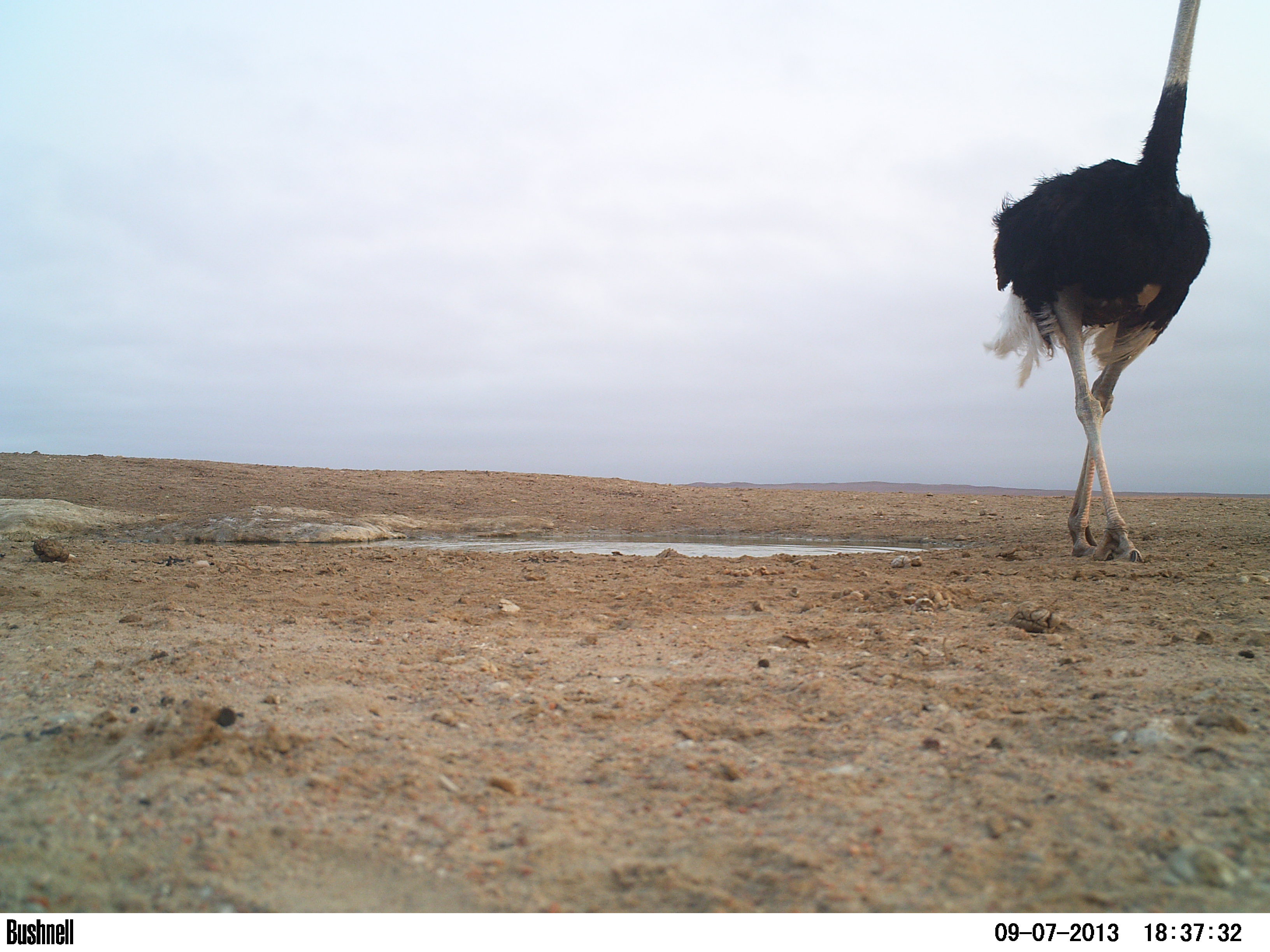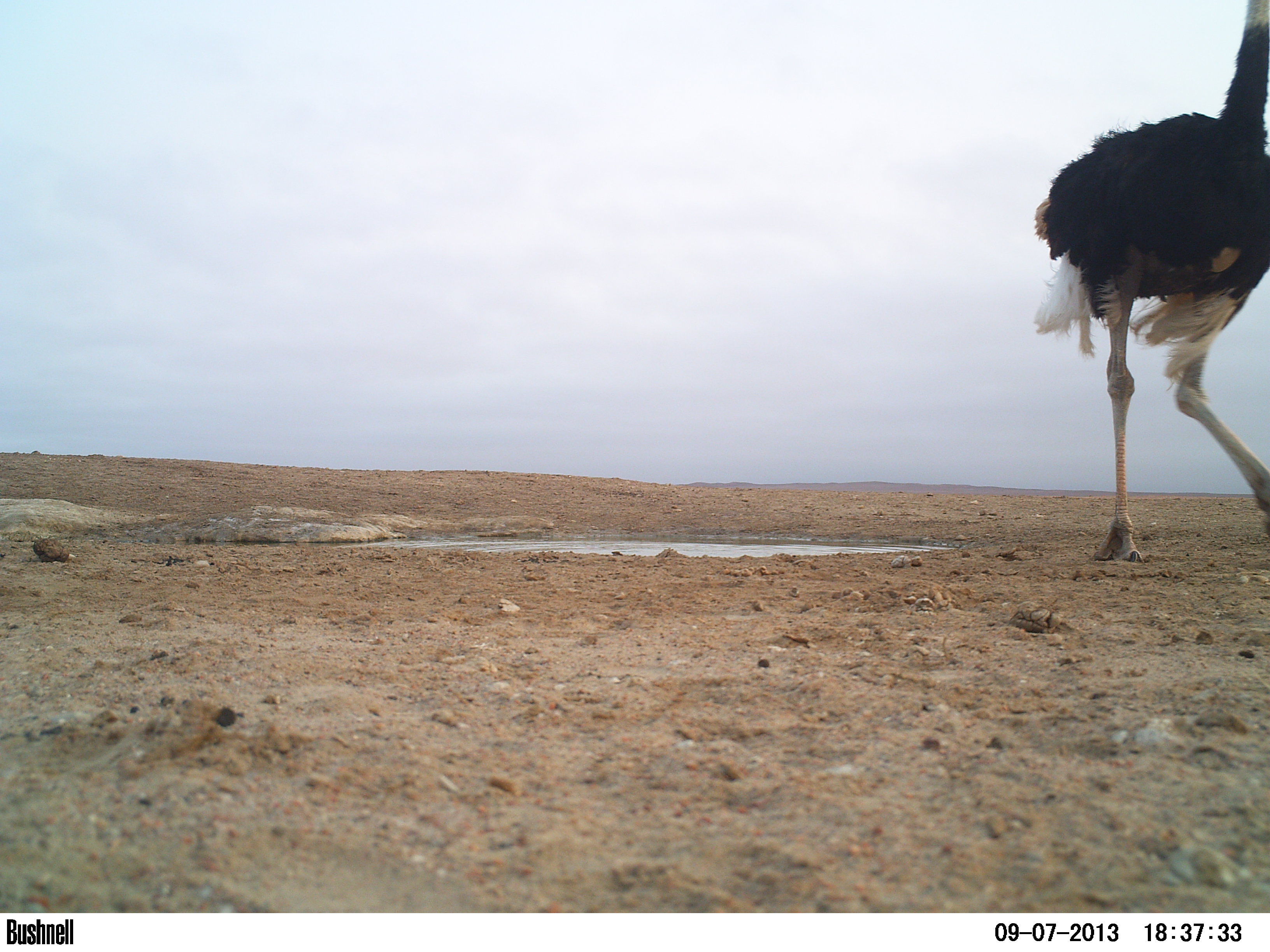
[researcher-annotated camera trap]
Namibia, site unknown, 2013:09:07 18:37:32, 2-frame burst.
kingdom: Animalia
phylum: Chordata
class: Aves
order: Struthioniformes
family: Struthionidae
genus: Struthio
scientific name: Struthio camelus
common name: common ostrich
Struthio camelus (common ostrich).